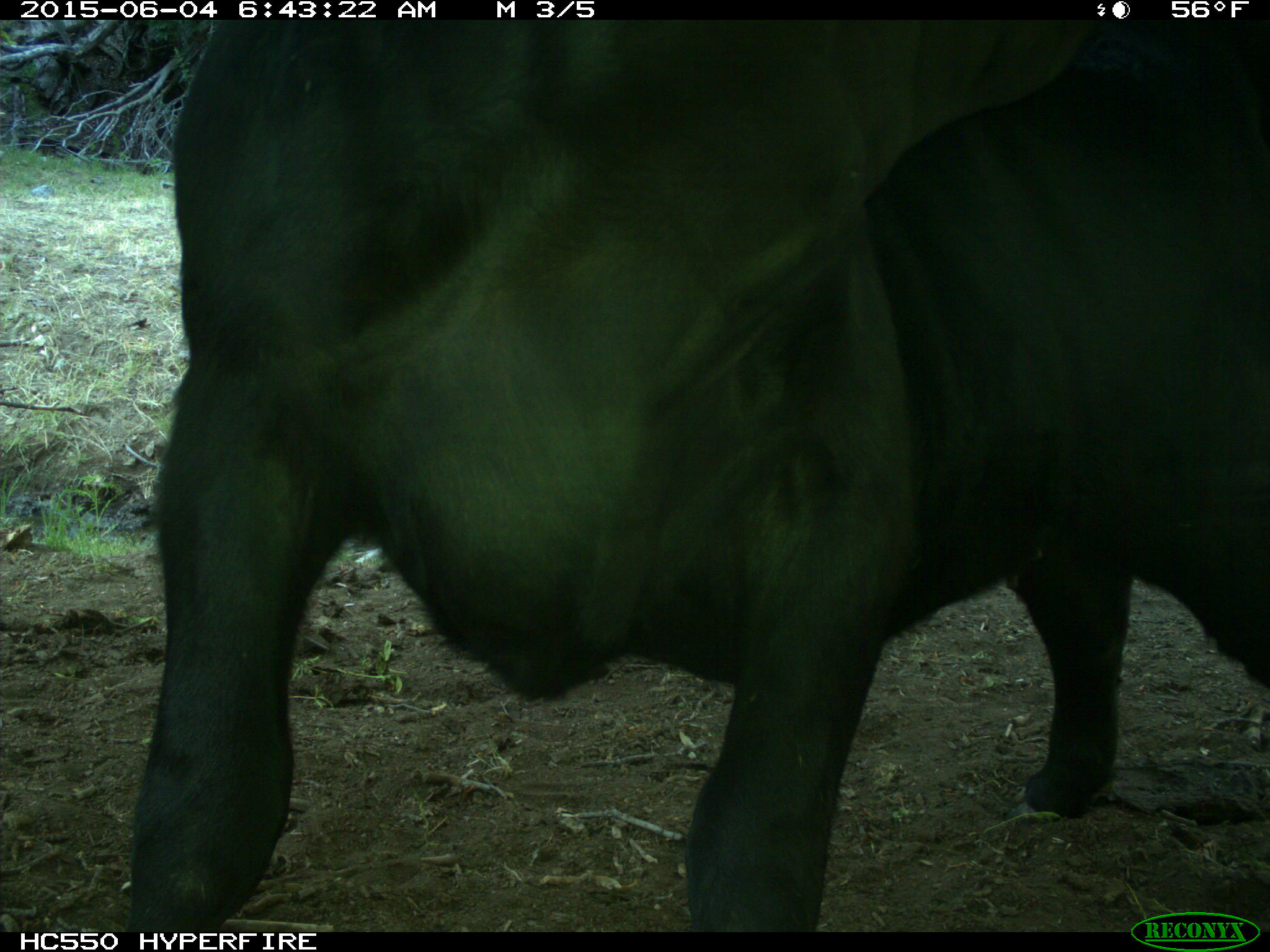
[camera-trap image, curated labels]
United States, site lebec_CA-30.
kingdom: Animalia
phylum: Chordata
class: Mammalia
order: Artiodactyla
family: Bovidae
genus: Bos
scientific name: Bos taurus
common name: domestic cow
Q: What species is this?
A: Bos taurus (domestic cow).